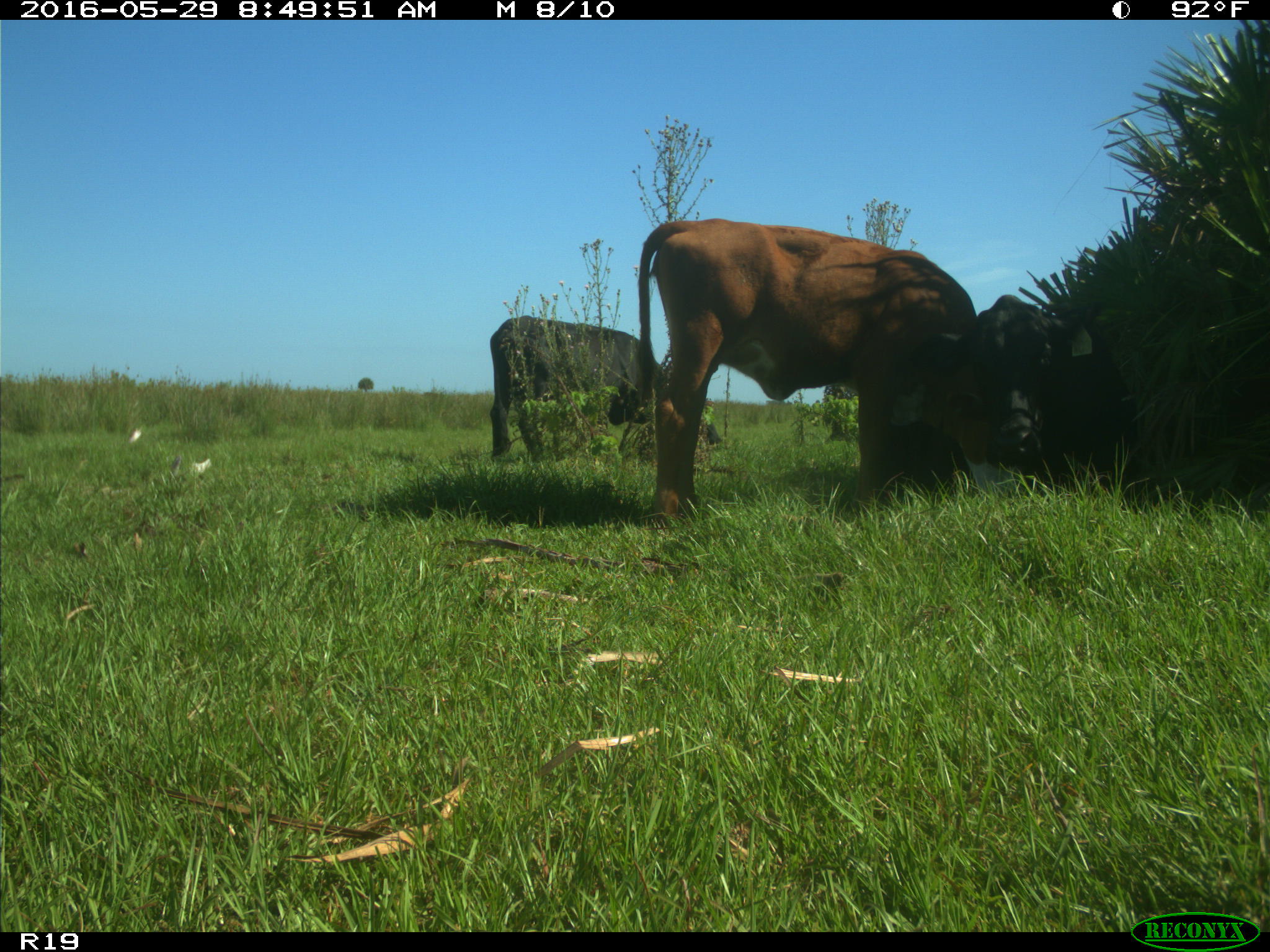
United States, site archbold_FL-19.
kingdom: Animalia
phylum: Chordata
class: Mammalia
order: Artiodactyla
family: Bovidae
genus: Bos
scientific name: Bos taurus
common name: domestic cow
Bos taurus (domestic cow).